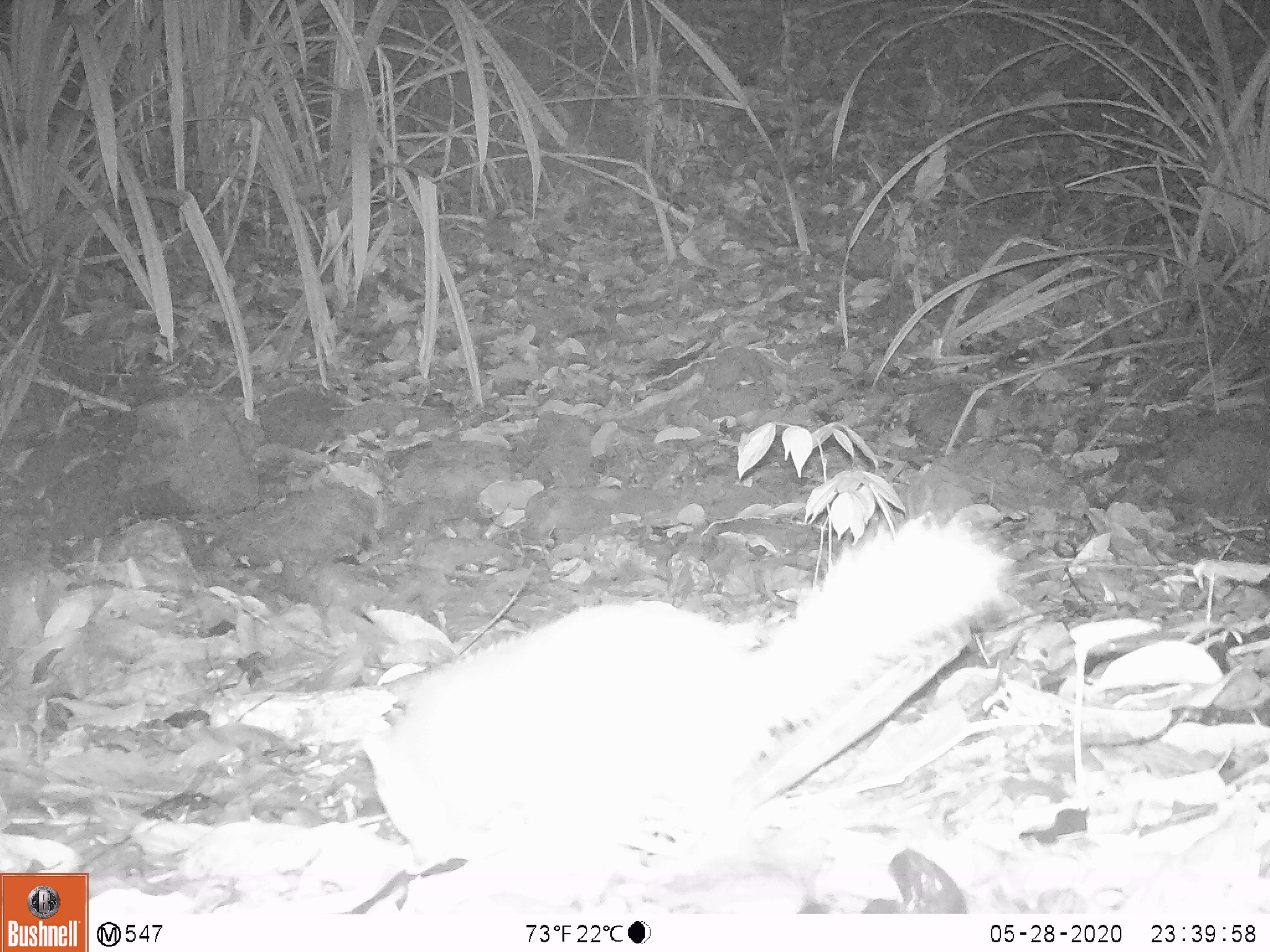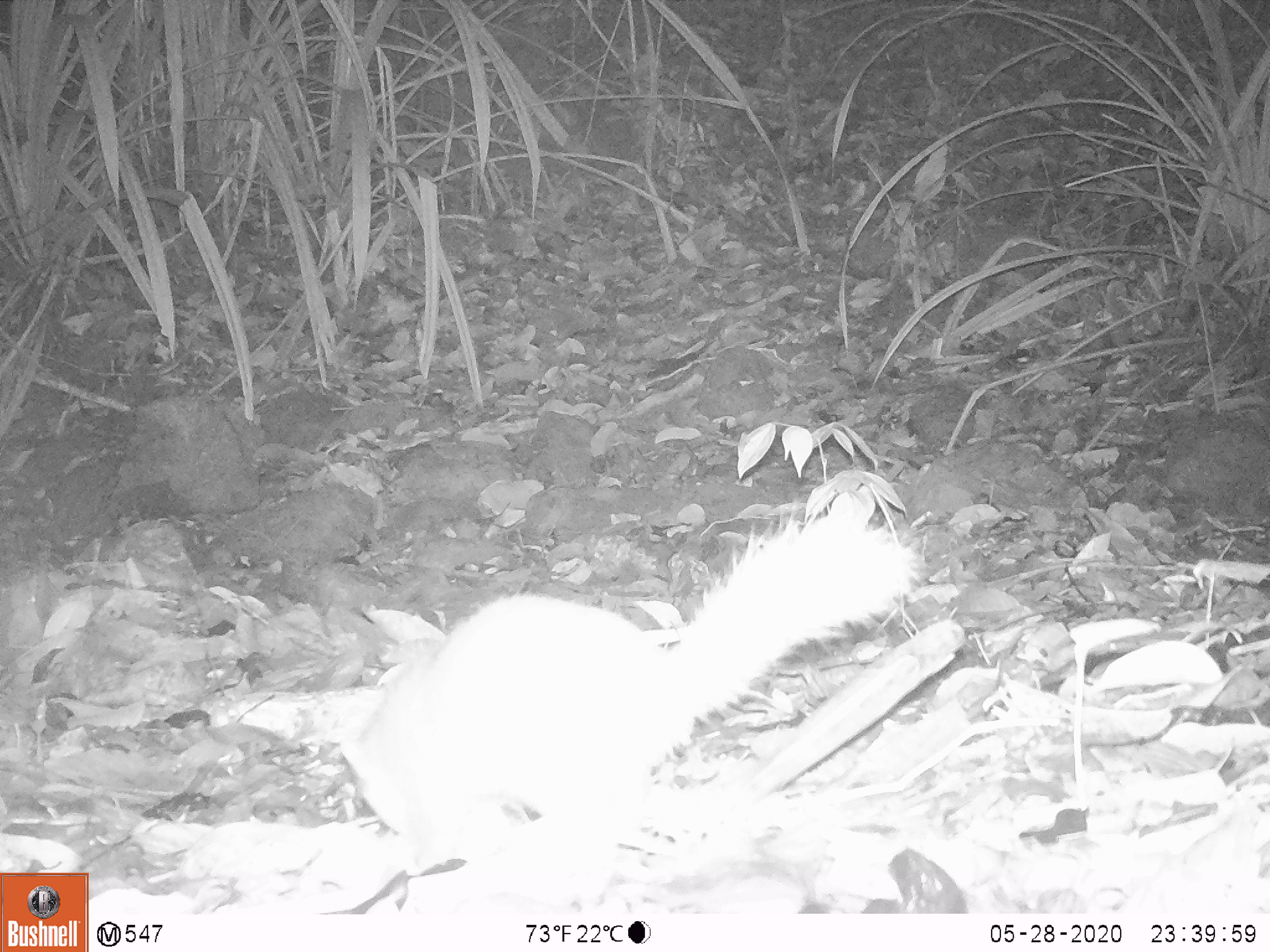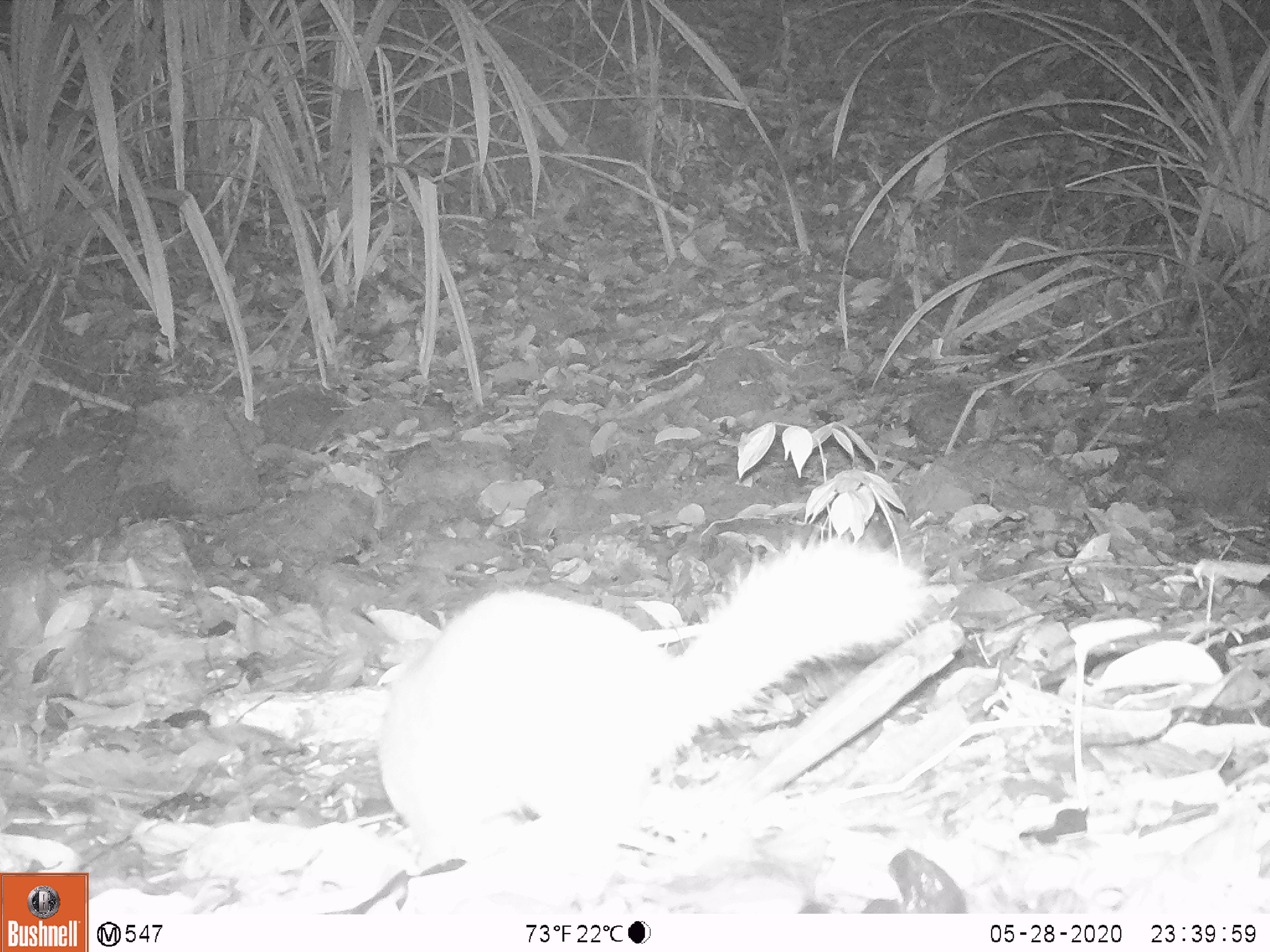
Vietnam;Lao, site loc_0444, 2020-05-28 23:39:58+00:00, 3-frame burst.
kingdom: Animalia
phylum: Chordata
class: Mammalia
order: Carnivora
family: Mustelidae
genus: Melogale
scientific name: Melogale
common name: ferret badger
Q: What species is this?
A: Ferret badger (Melogale).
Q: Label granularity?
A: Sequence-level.